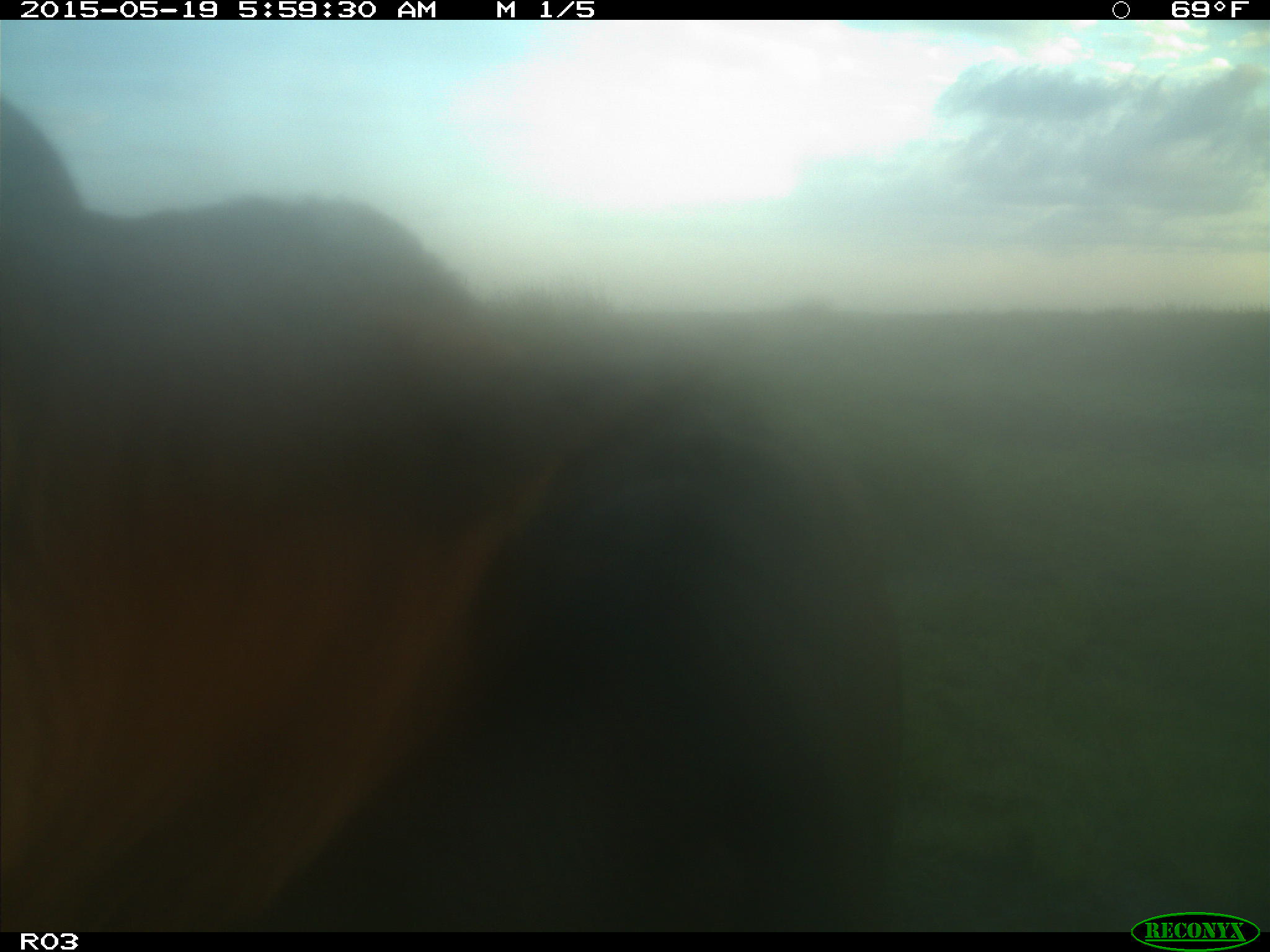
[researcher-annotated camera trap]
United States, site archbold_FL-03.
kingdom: Animalia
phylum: Chordata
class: Mammalia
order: Artiodactyla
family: Bovidae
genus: Bos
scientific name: Bos taurus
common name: domestic cow